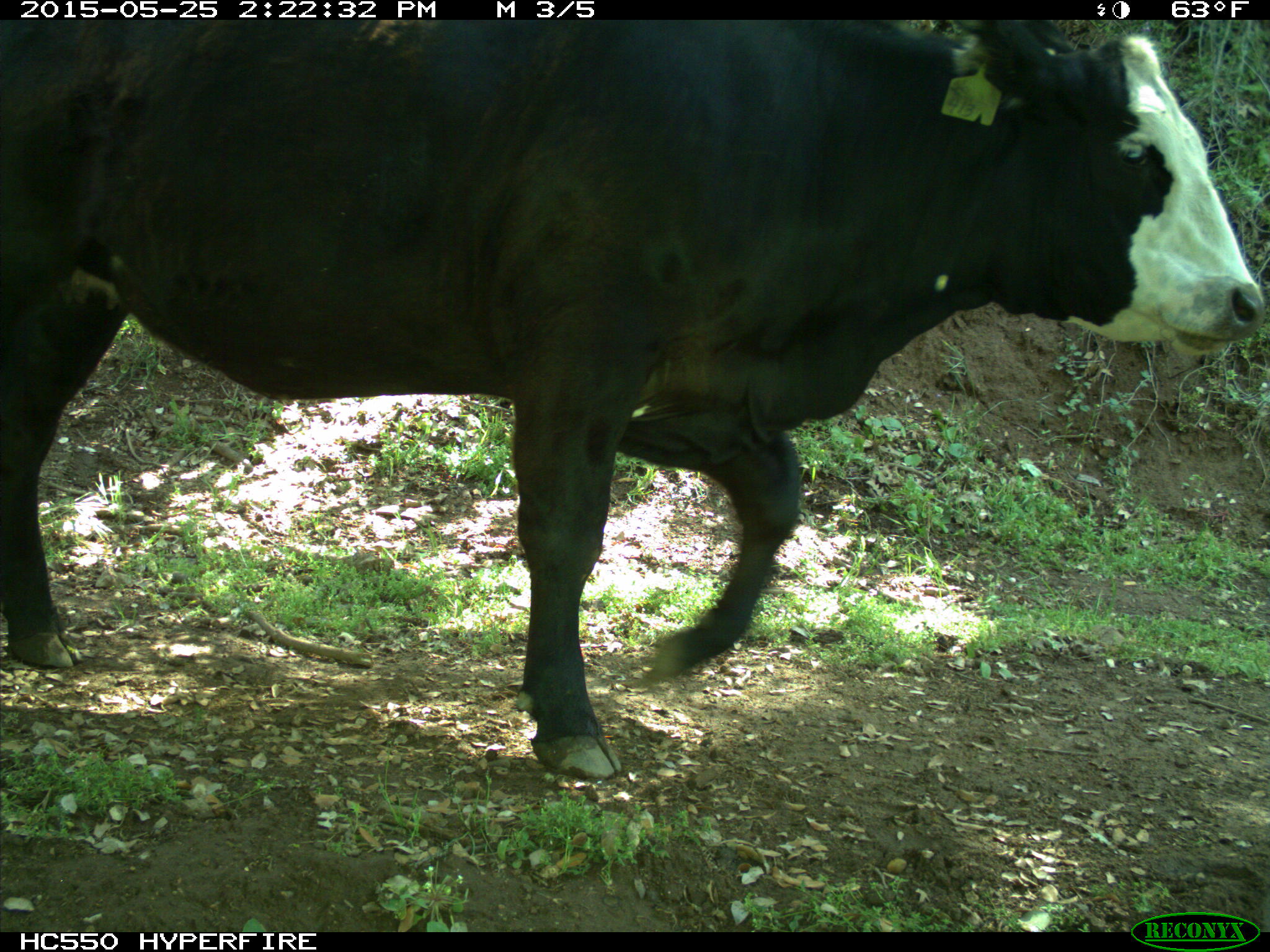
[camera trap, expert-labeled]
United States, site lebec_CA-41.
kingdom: Animalia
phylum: Chordata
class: Mammalia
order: Artiodactyla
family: Bovidae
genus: Bos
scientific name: Bos taurus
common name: domestic cow